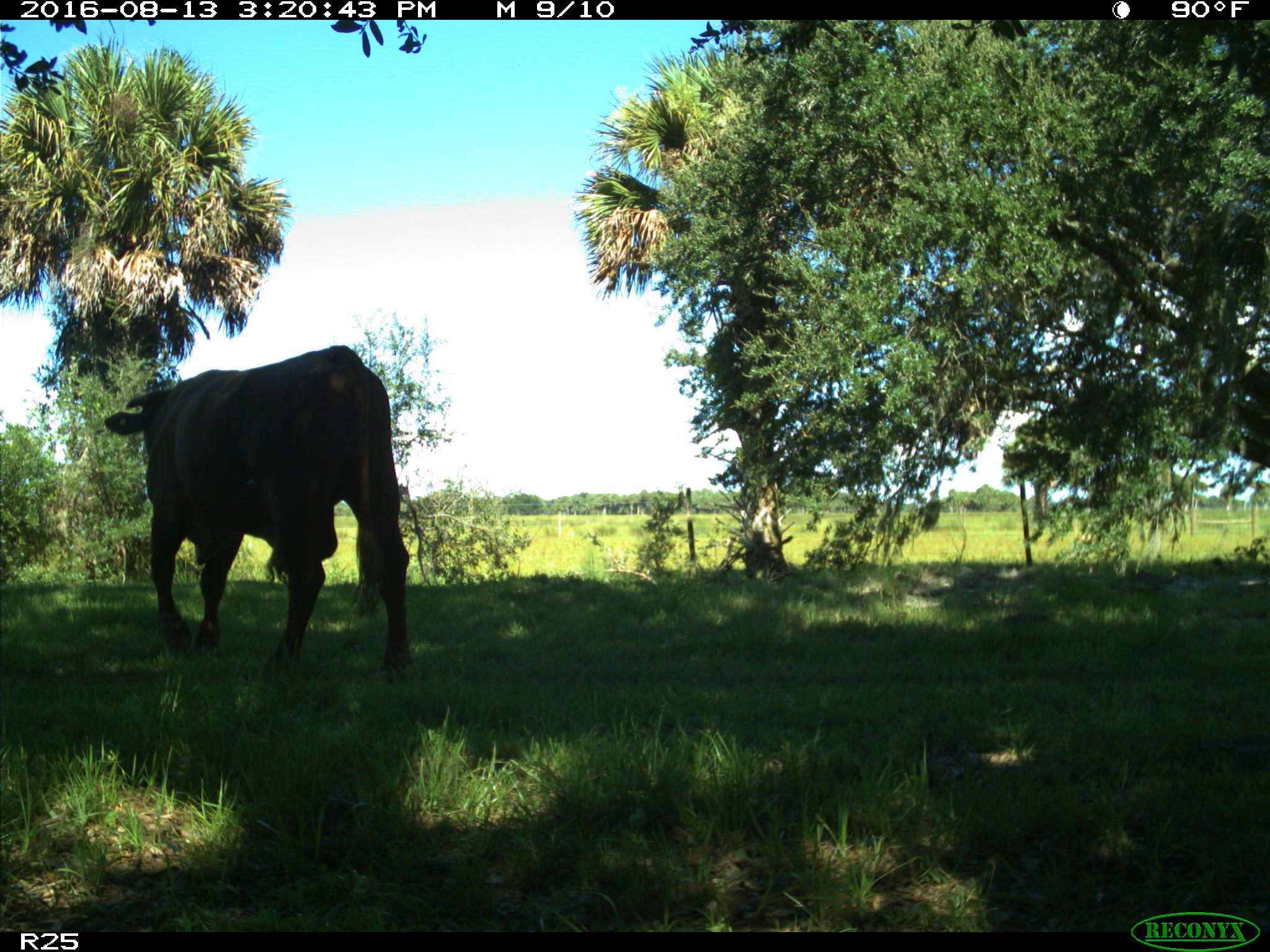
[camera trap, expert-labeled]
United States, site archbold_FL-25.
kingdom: Animalia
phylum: Chordata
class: Mammalia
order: Artiodactyla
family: Bovidae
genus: Bos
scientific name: Bos taurus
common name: domestic cow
Bos taurus (domestic cow).